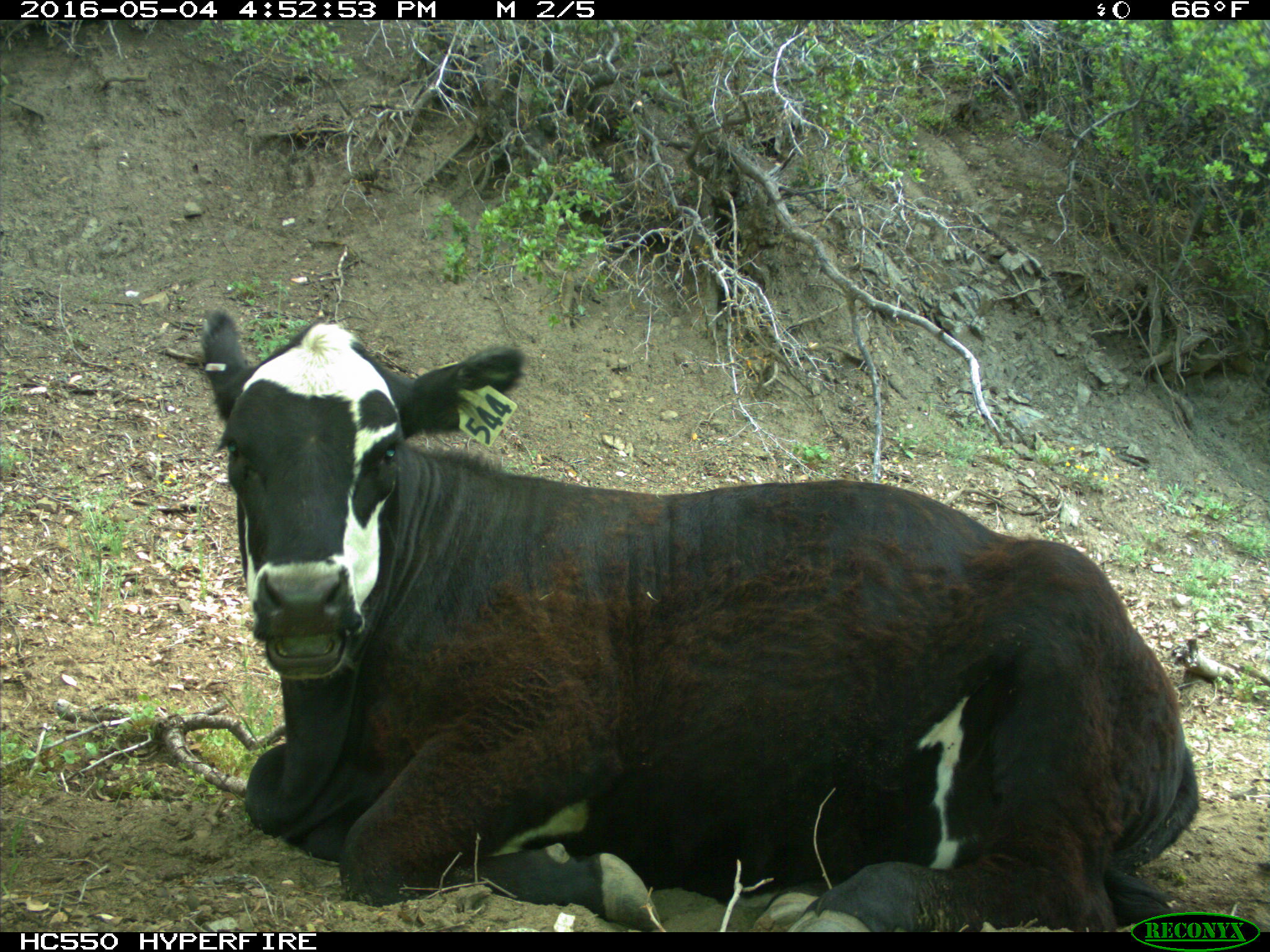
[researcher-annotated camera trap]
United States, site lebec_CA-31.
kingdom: Animalia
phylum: Chordata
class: Mammalia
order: Artiodactyla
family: Bovidae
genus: Bos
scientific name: Bos taurus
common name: domestic cow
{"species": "Bos taurus (domestic cow)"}